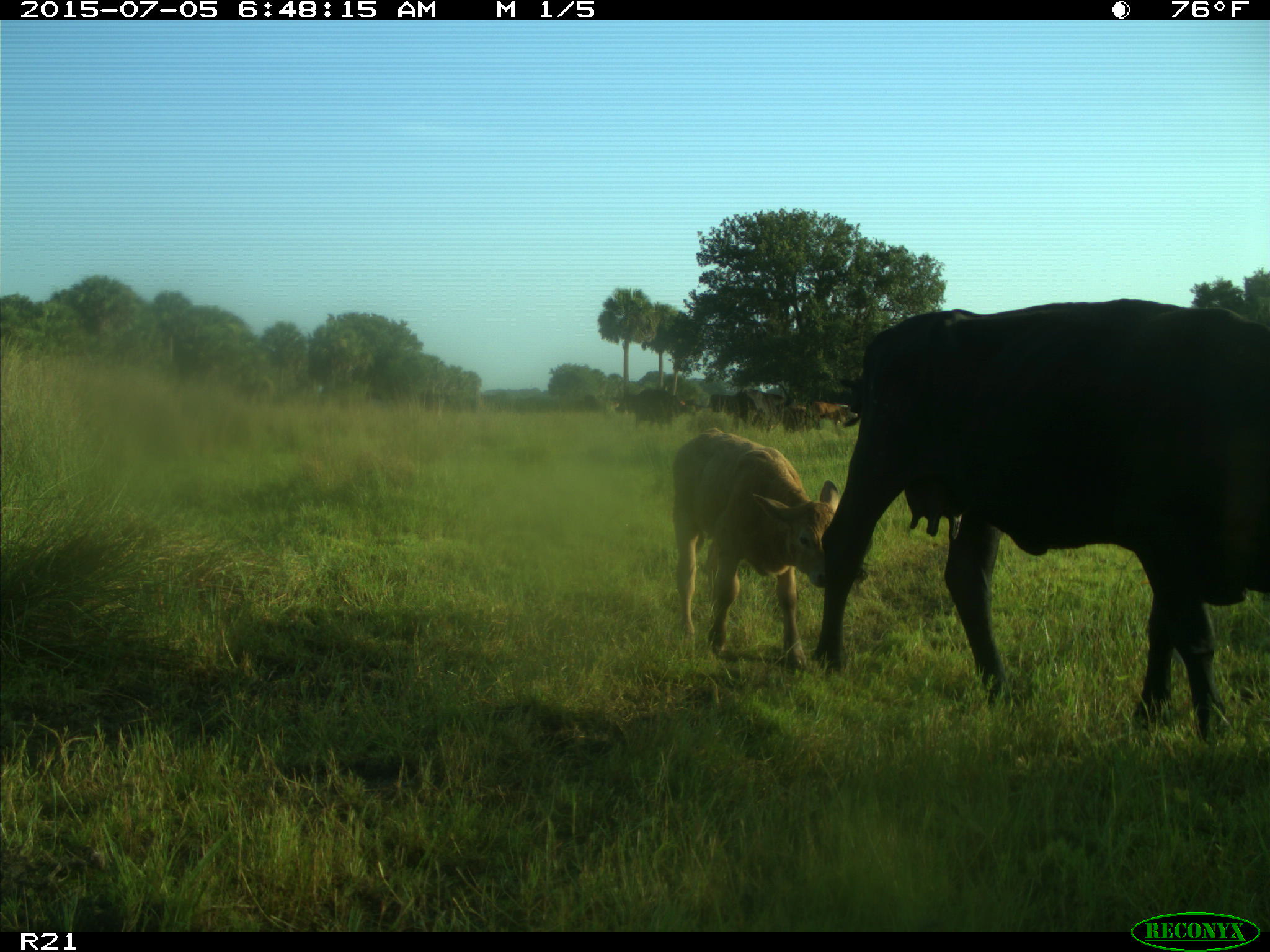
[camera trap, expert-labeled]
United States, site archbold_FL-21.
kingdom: Animalia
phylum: Chordata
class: Mammalia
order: Artiodactyla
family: Bovidae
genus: Bos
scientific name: Bos taurus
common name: domestic cow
Bos taurus (domestic cow).